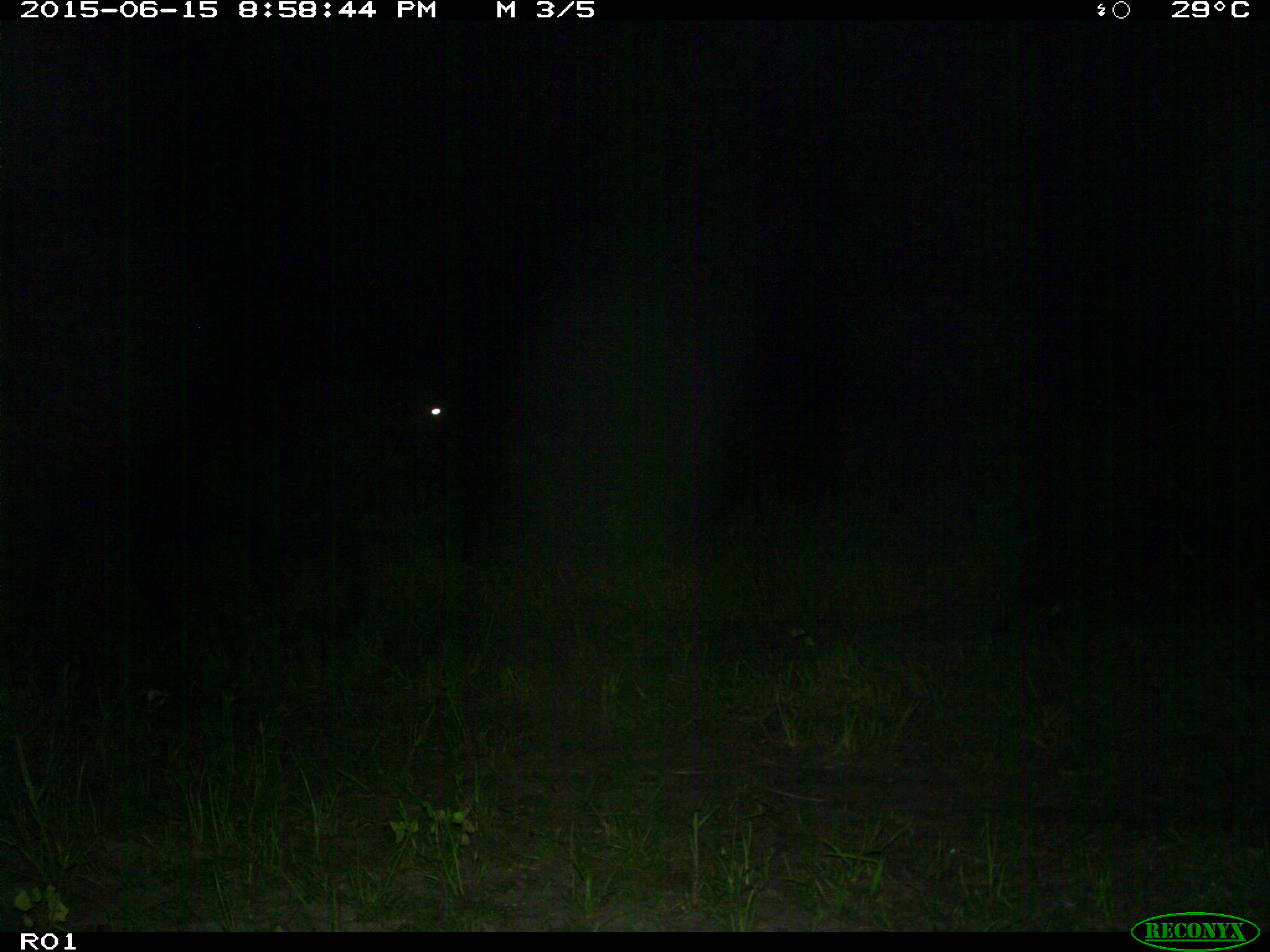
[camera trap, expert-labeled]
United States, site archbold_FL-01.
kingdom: Animalia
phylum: Chordata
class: Mammalia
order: Artiodactyla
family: Bovidae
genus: Bos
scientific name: Bos taurus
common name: domestic cow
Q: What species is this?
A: Bos taurus (domestic cow).